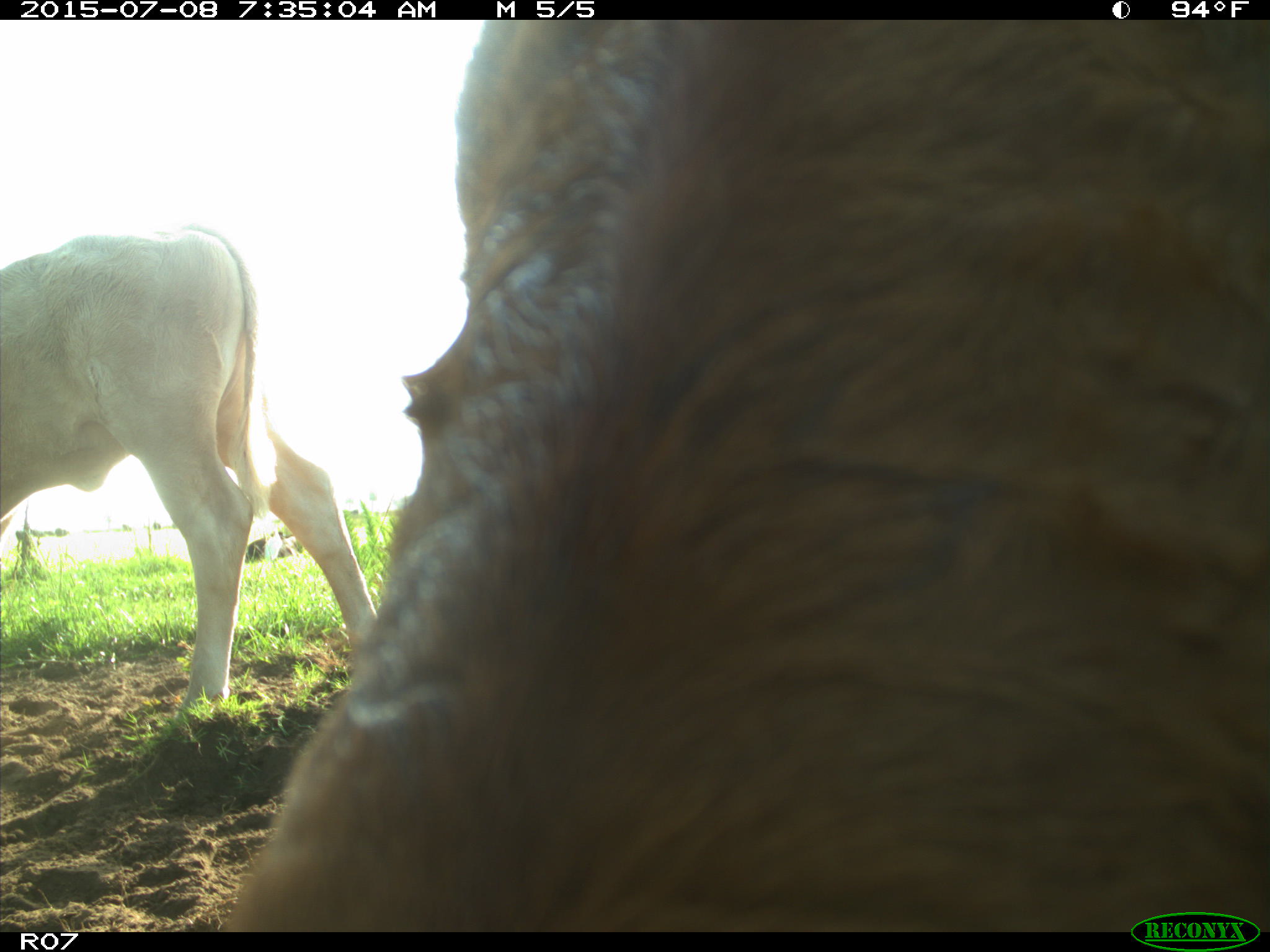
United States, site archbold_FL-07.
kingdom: Animalia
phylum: Chordata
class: Mammalia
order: Artiodactyla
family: Bovidae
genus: Bos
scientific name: Bos taurus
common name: domestic cow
Bos taurus (domestic cow).